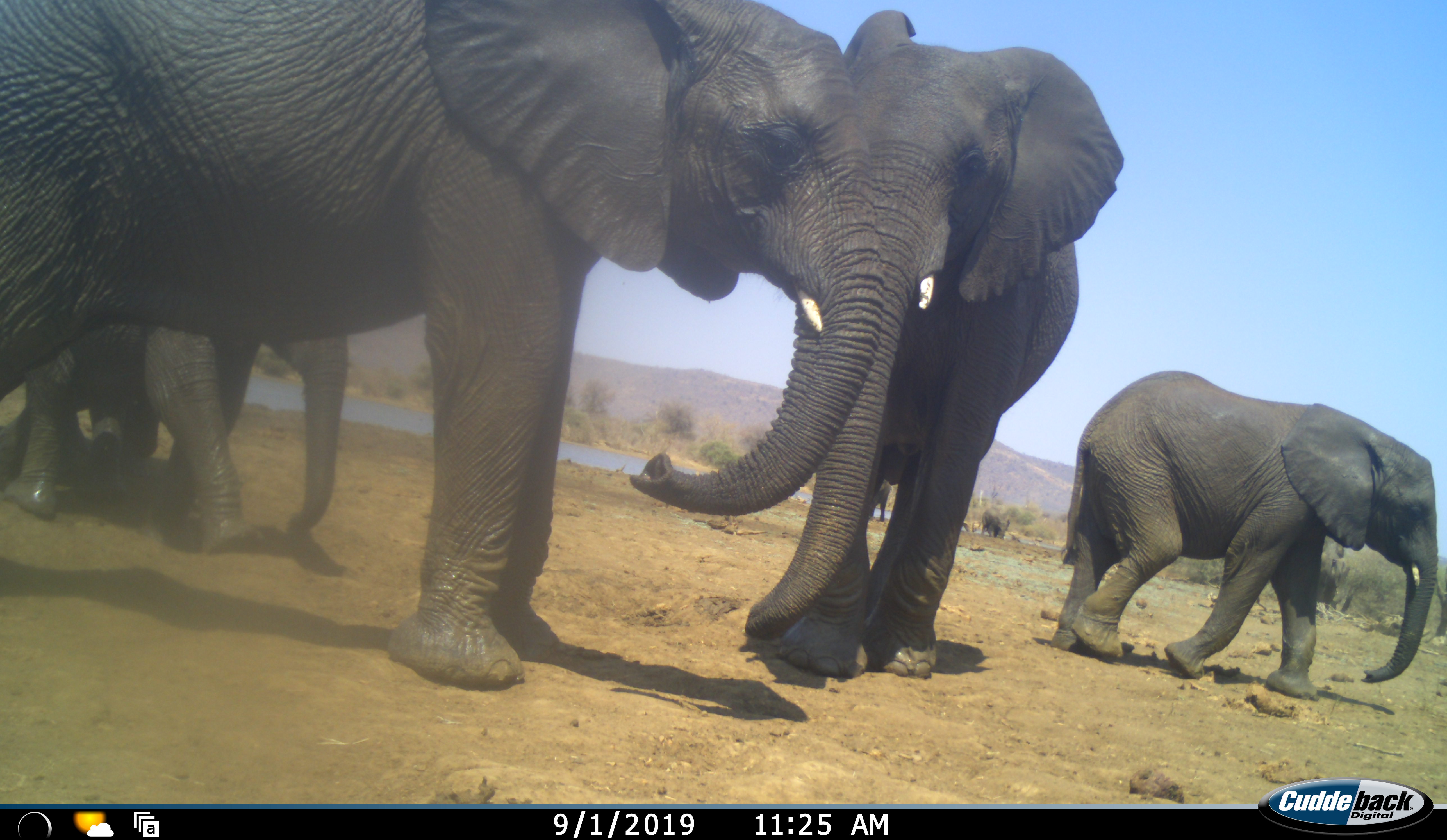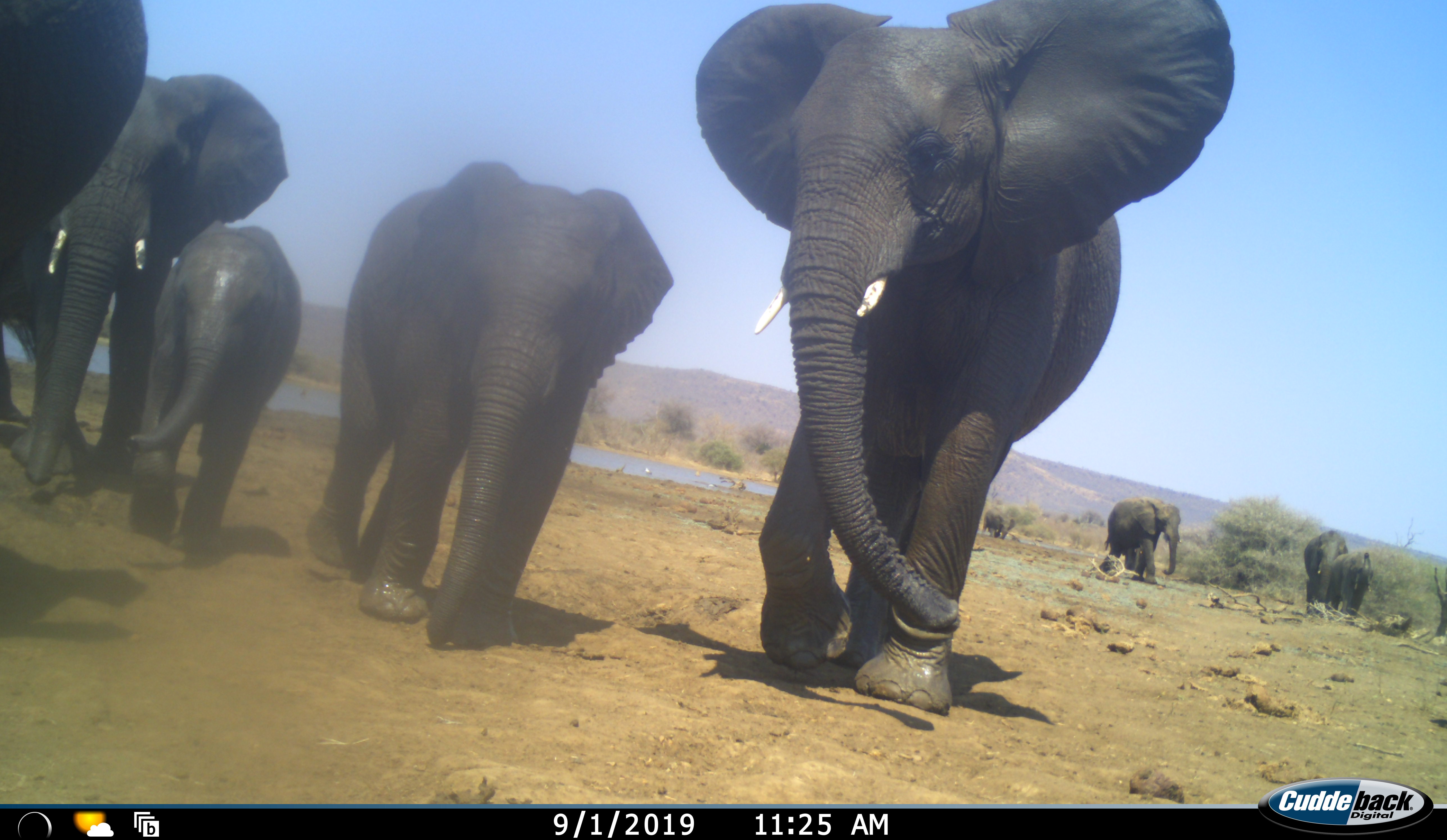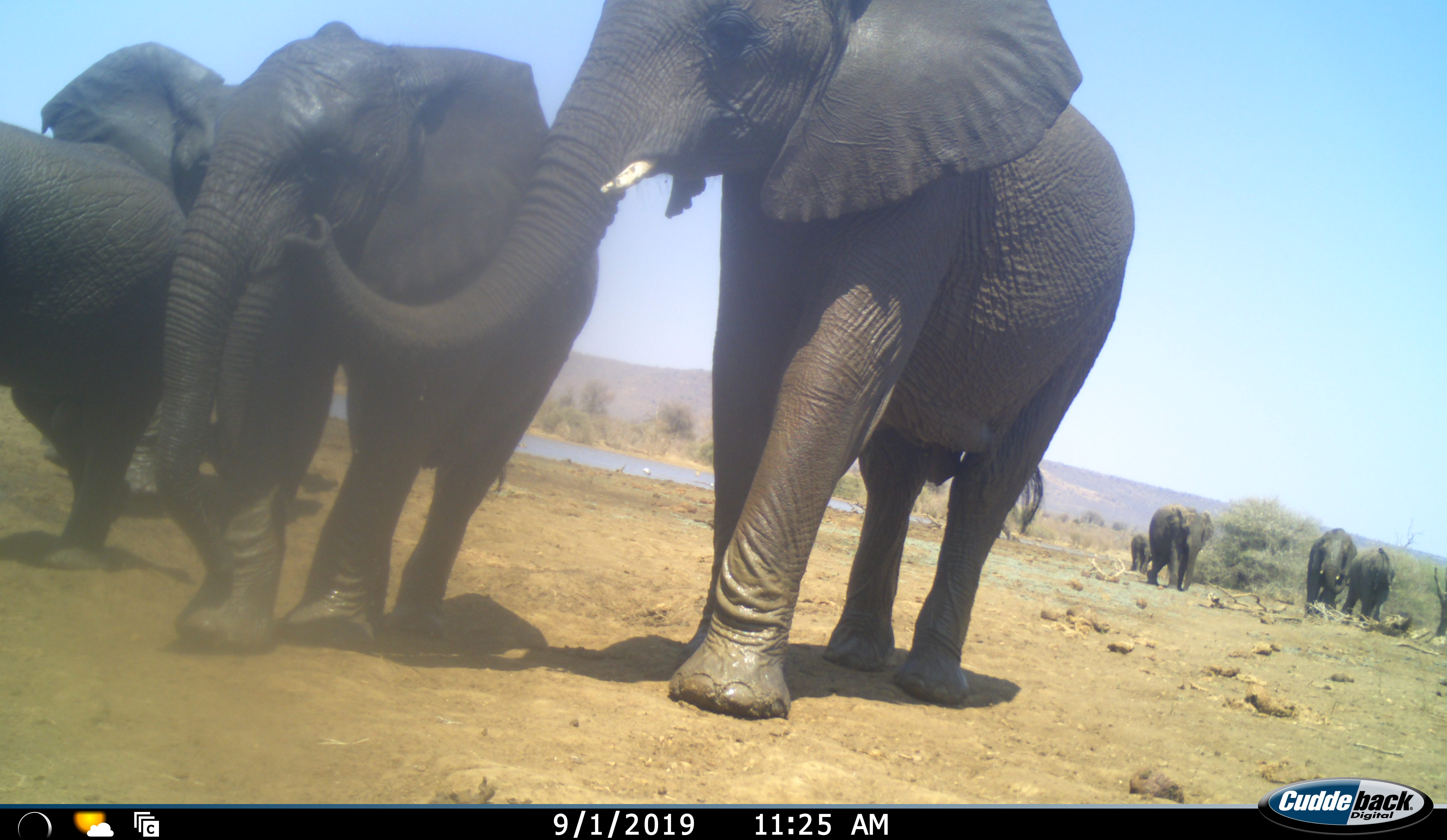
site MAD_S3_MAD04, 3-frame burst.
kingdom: Animalia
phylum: Chordata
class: Mammalia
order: Proboscidea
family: Elephantidae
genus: Loxodonta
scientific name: Loxodonta africana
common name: african bush elephant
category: elephant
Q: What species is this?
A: Elephant (african bush elephant) (Loxodonta africana).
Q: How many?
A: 9.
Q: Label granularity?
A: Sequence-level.